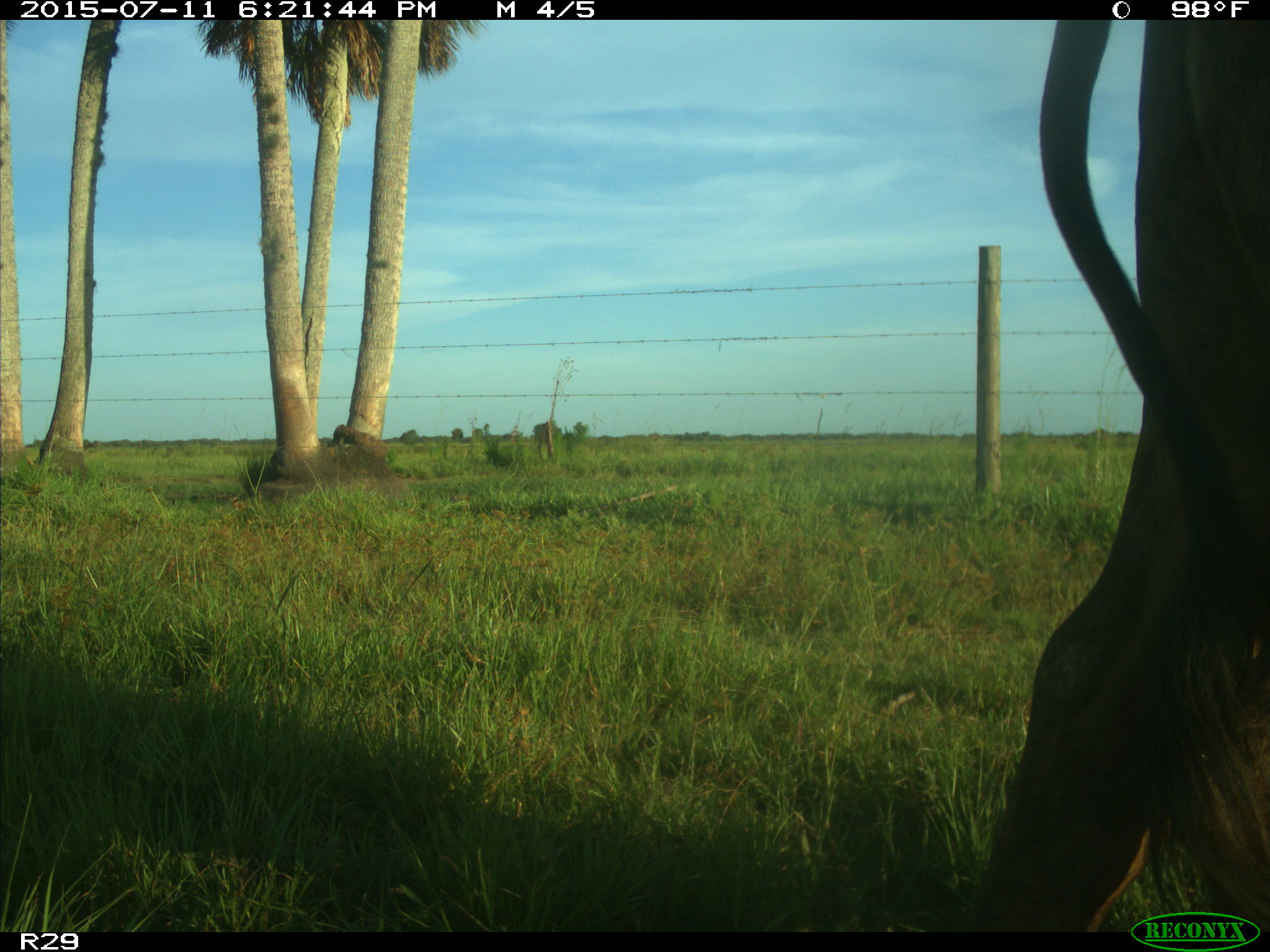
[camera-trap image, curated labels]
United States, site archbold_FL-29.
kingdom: Animalia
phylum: Chordata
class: Mammalia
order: Artiodactyla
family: Bovidae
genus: Bos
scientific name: Bos taurus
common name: domestic cow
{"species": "Bos taurus (domestic cow)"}